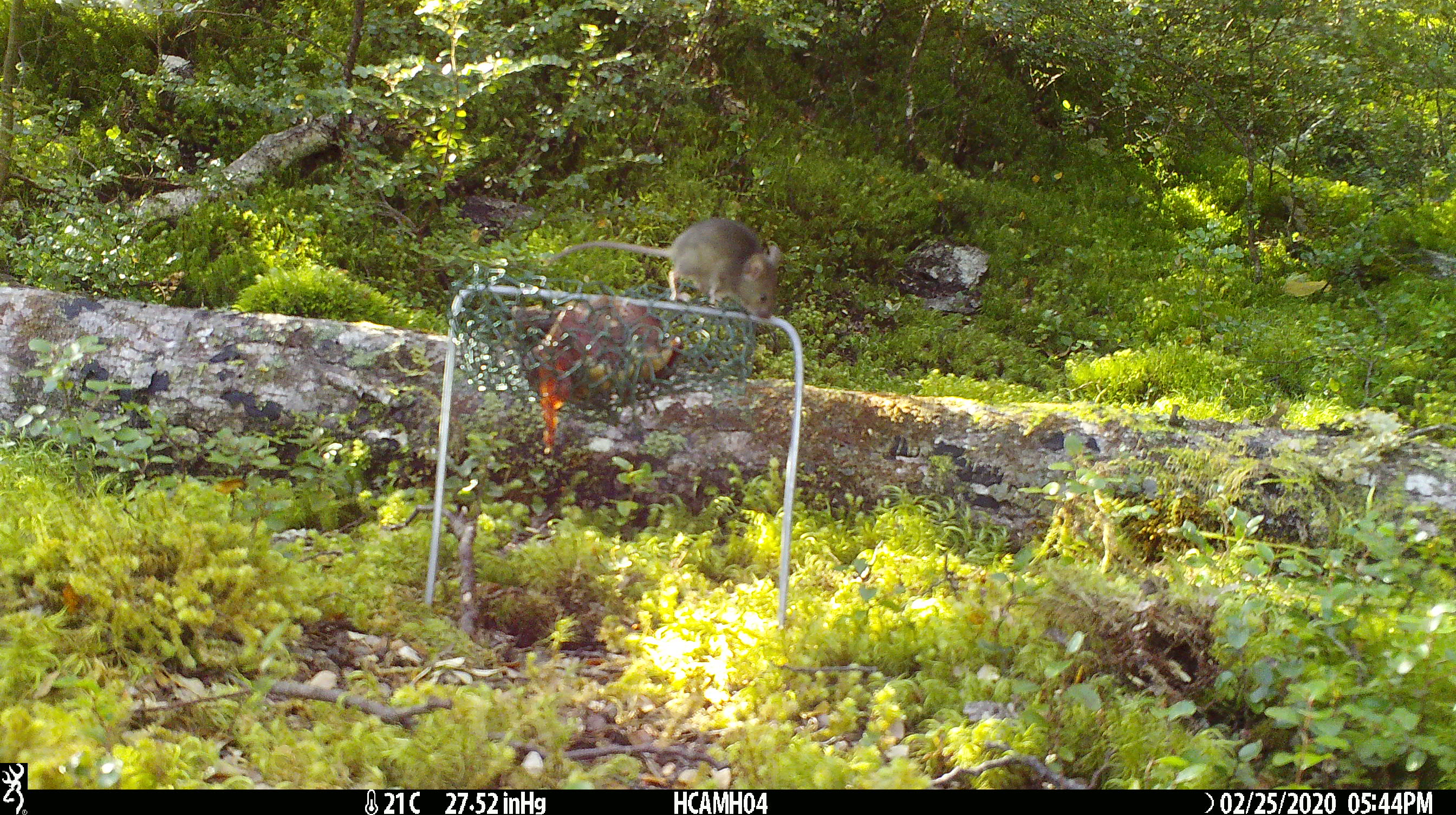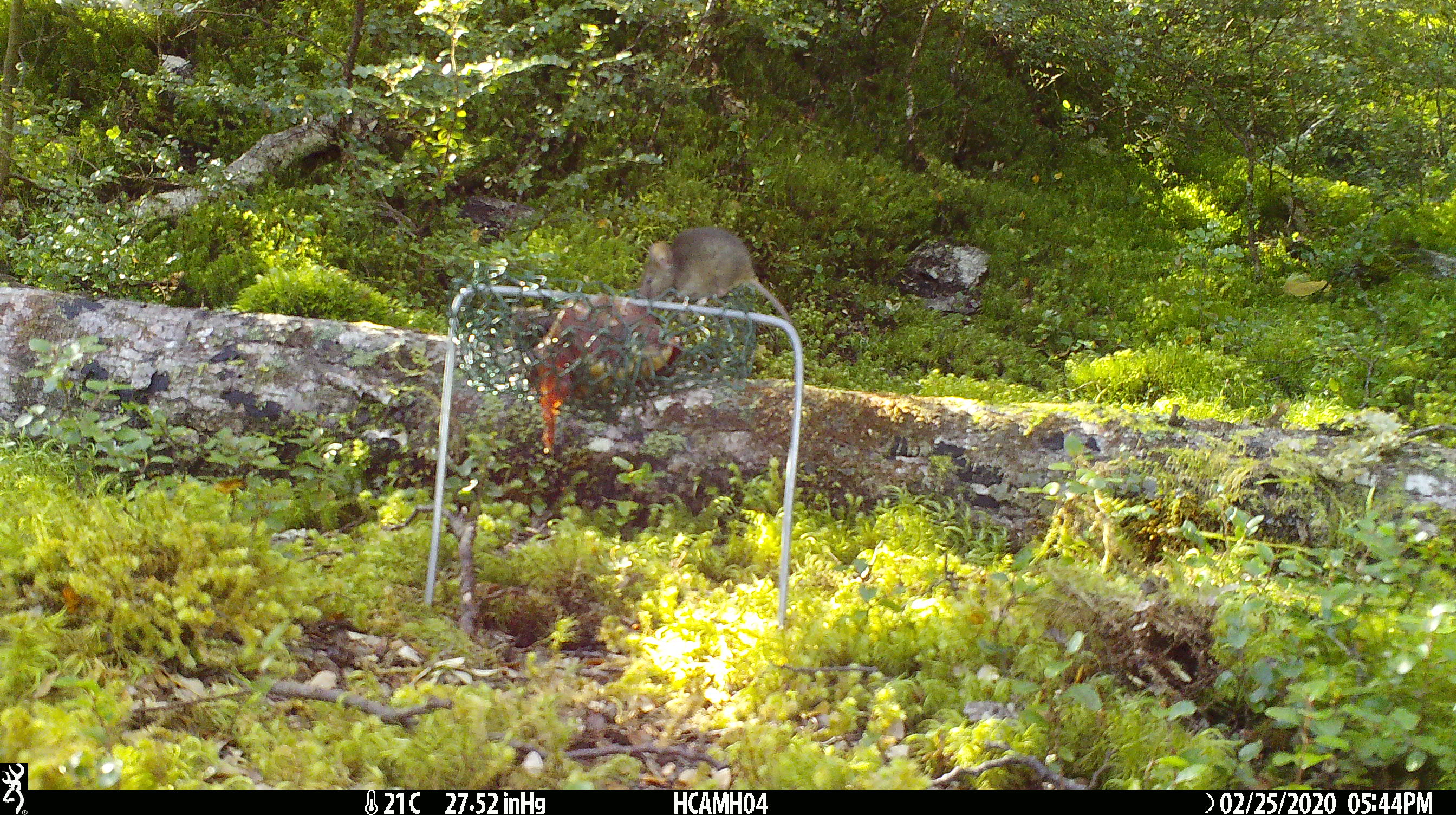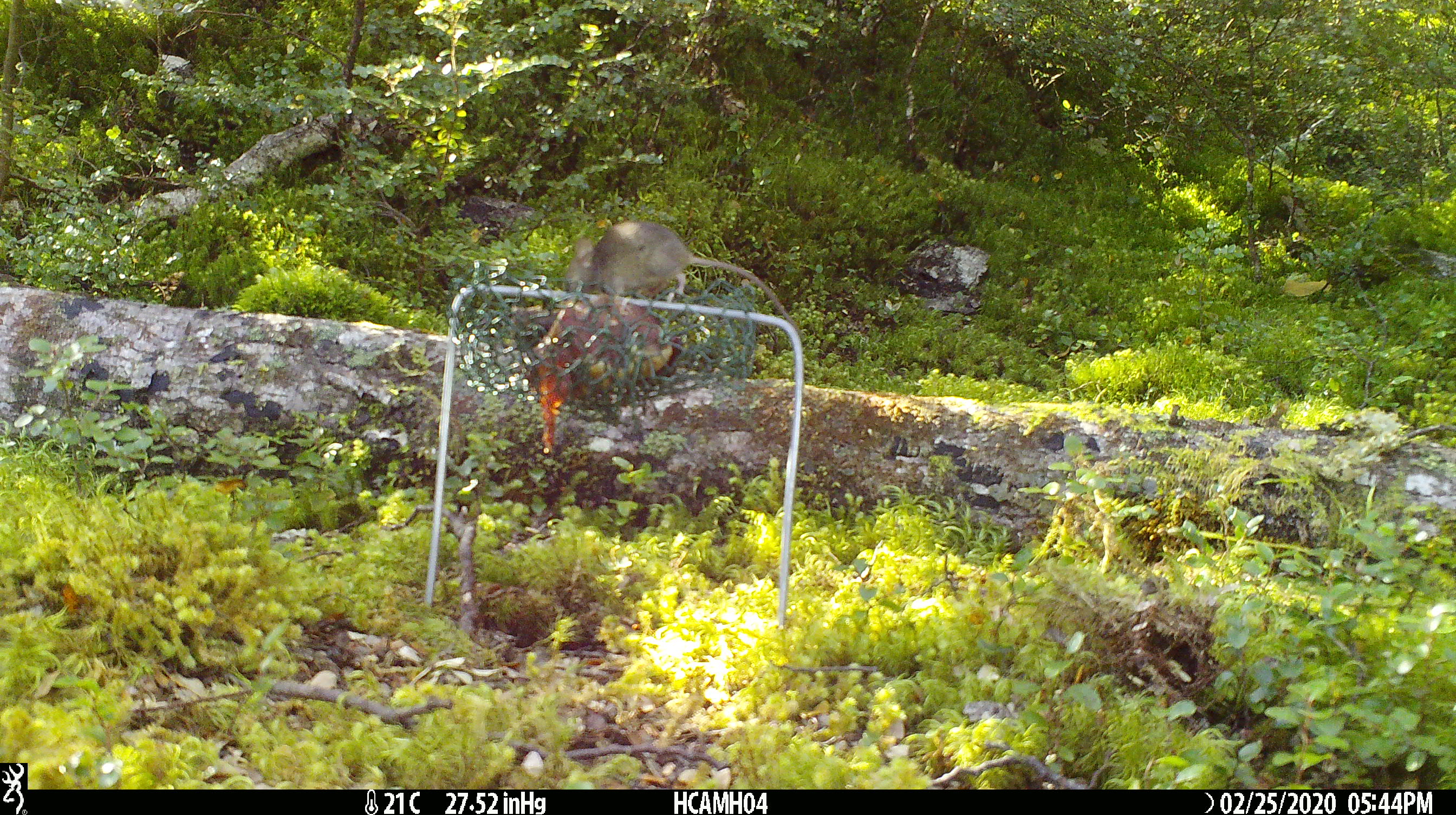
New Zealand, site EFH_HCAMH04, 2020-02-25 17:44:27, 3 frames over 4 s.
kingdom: Animalia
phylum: Chordata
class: Mammalia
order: Rodentia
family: Muridae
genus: Mus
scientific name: Mus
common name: mouse